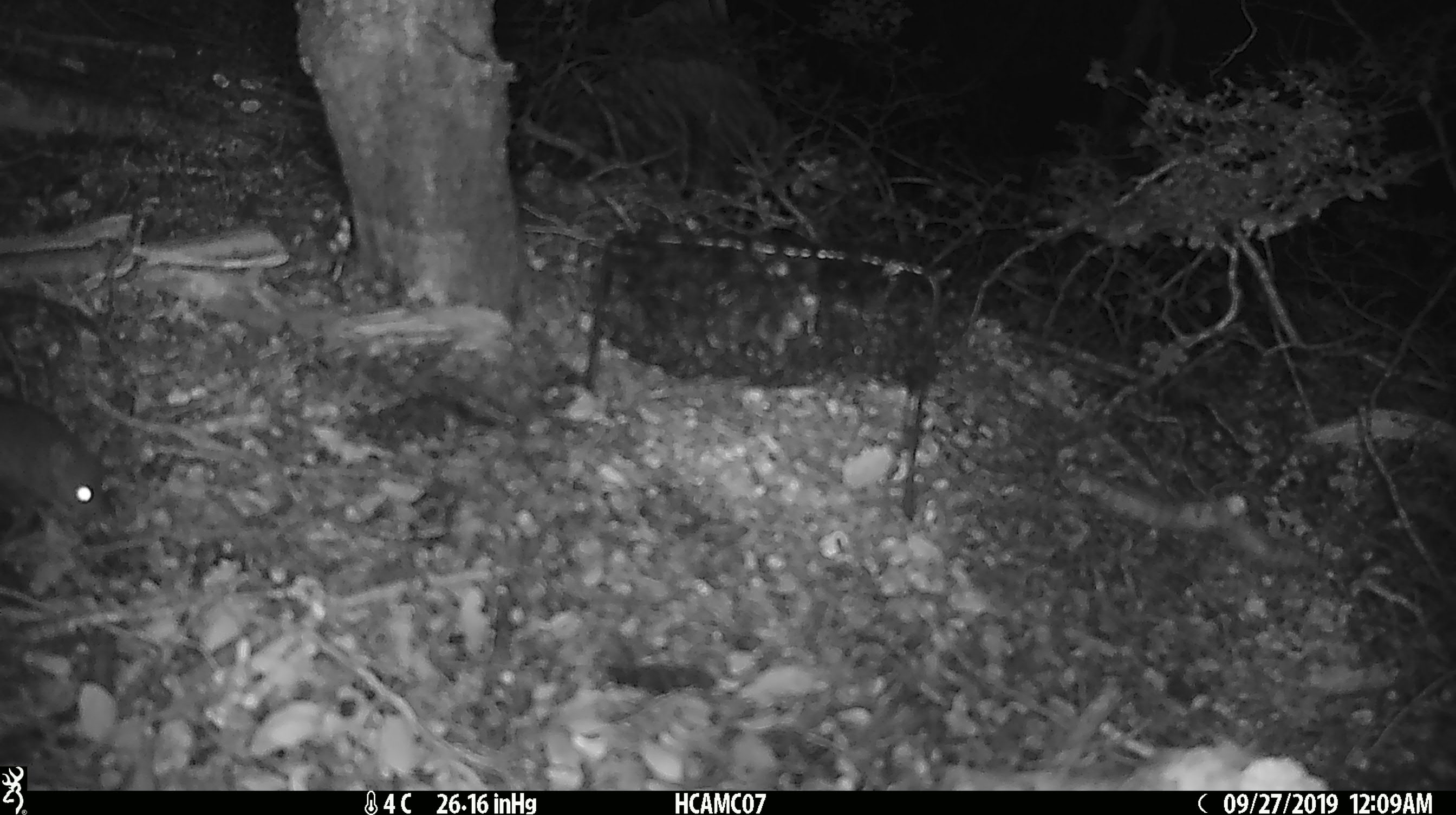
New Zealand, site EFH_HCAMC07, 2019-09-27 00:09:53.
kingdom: Animalia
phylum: Chordata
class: Mammalia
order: Rodentia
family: Muridae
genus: Mus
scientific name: Mus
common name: mouse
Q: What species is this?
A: Mouse (Mus).